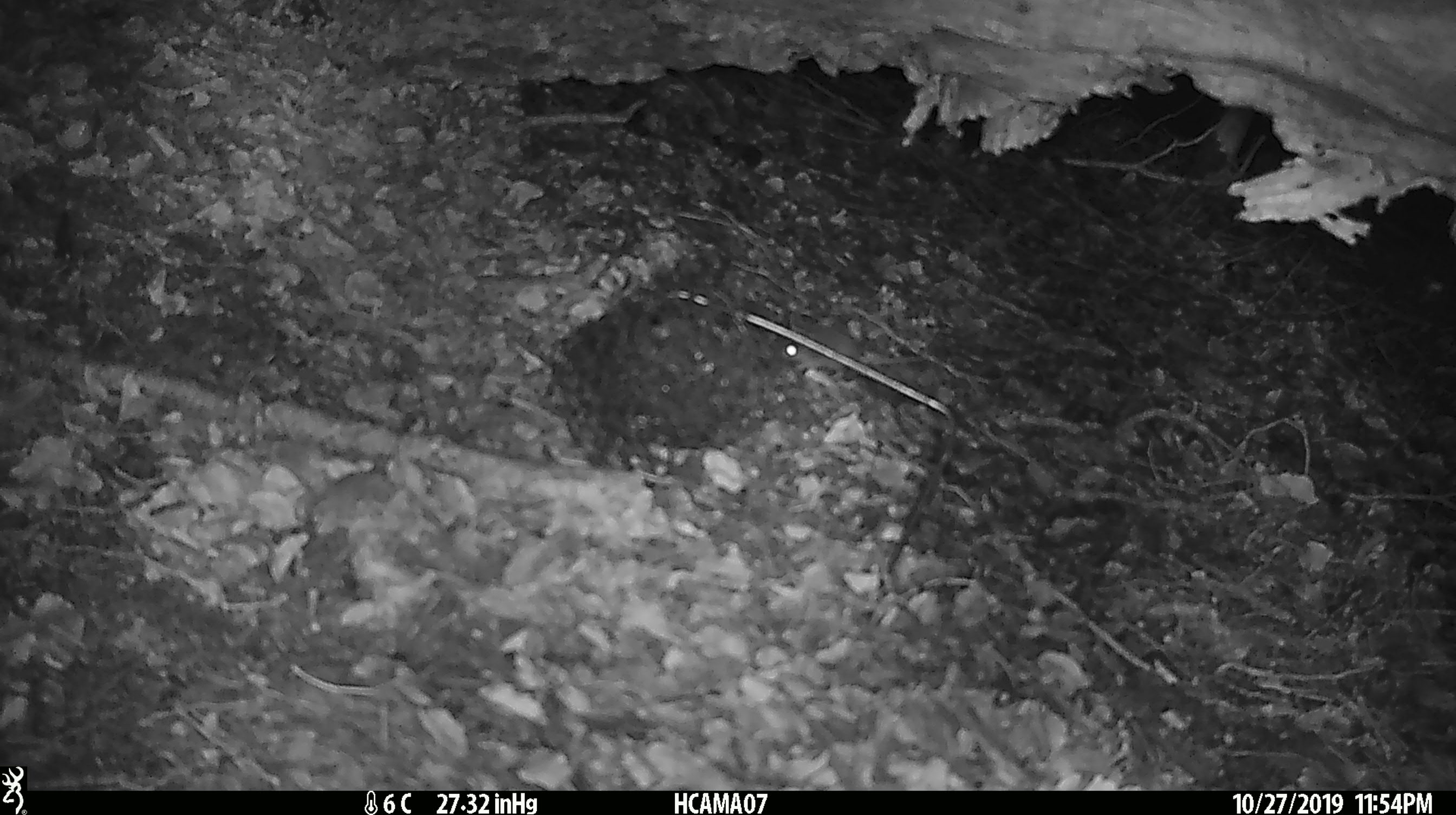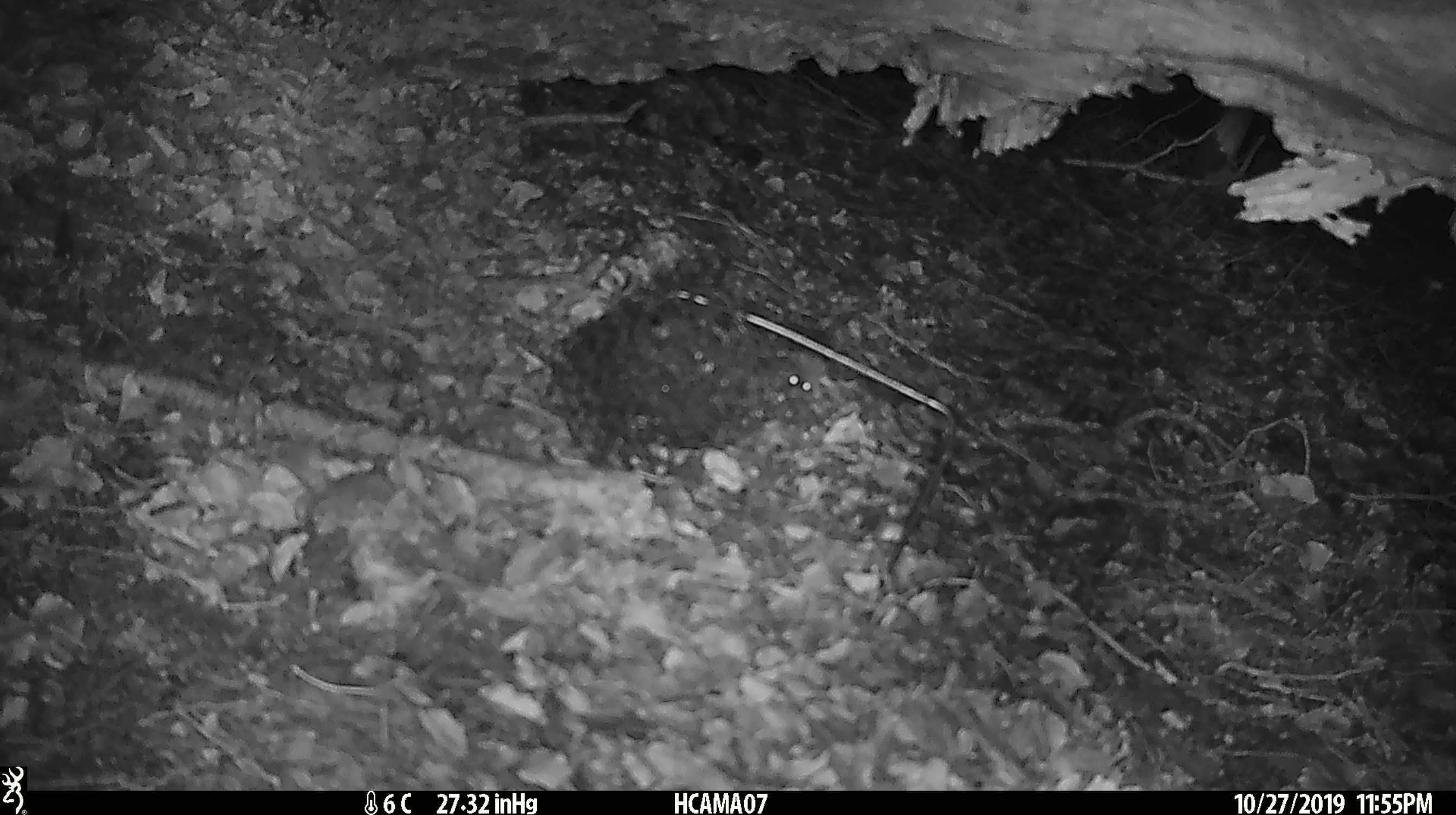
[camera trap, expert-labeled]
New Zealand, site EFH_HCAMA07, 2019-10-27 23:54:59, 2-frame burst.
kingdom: Animalia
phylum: Chordata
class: Mammalia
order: Rodentia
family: Muridae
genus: Mus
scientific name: Mus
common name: mouse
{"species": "mouse (Mus)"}